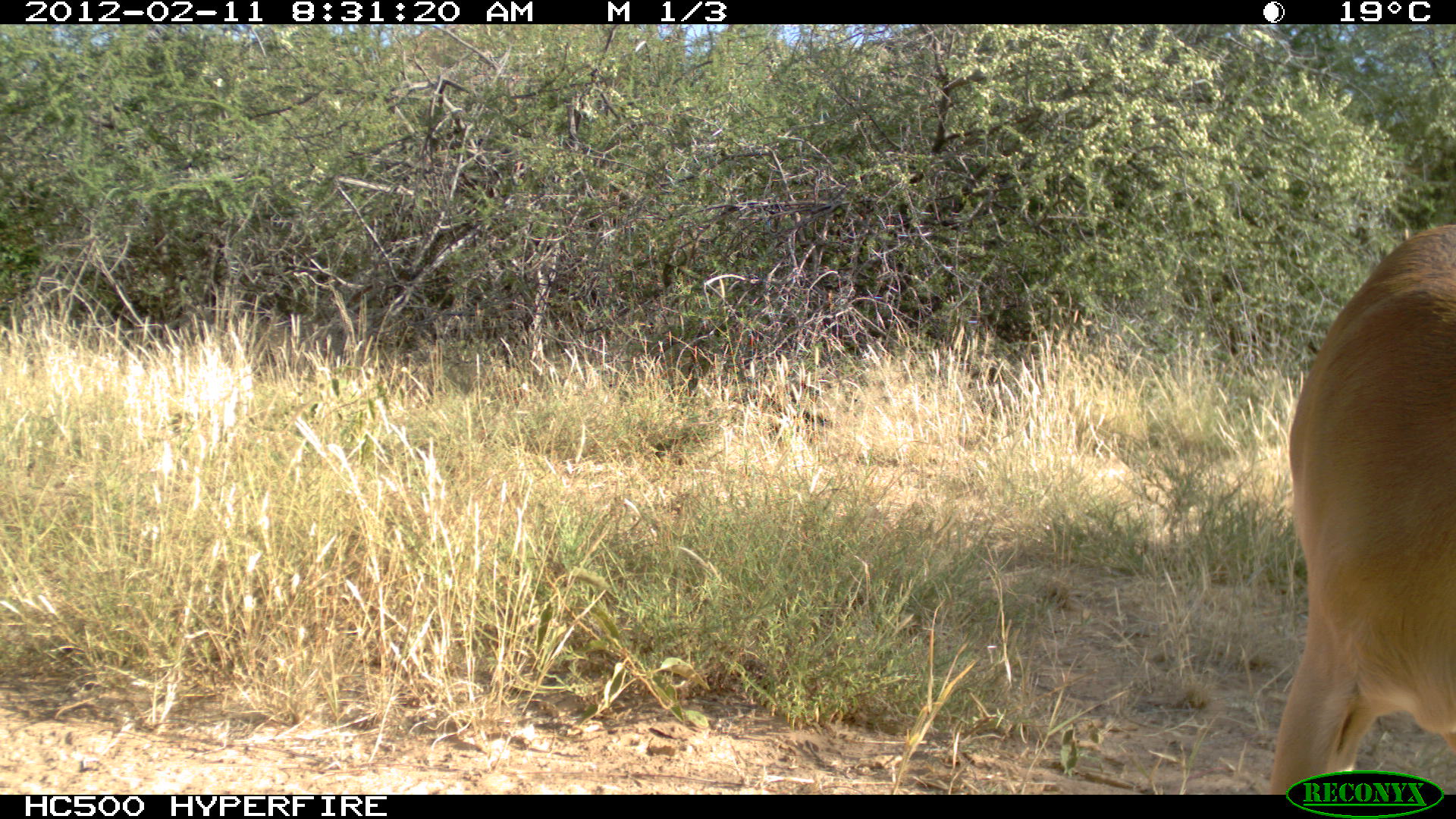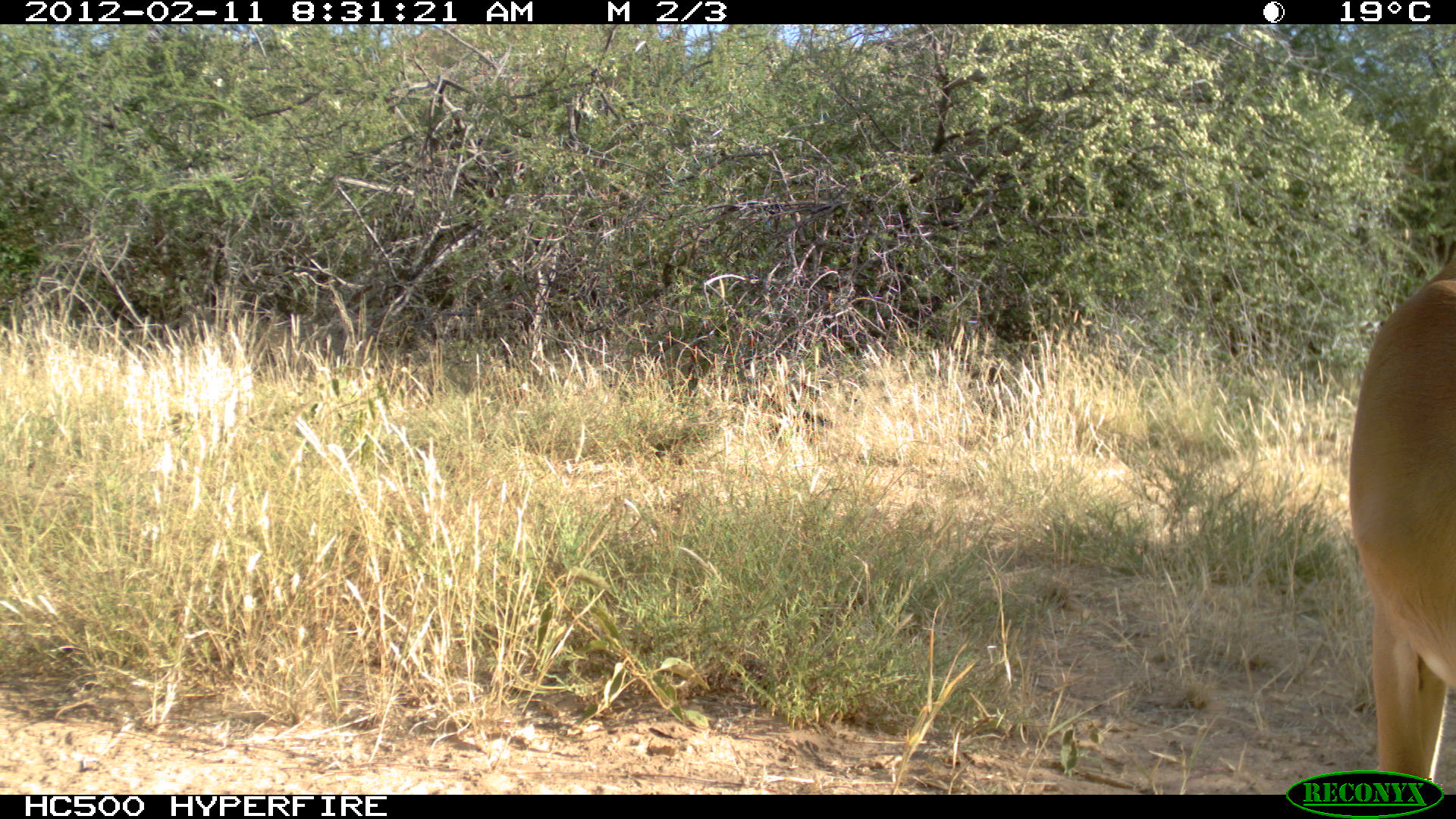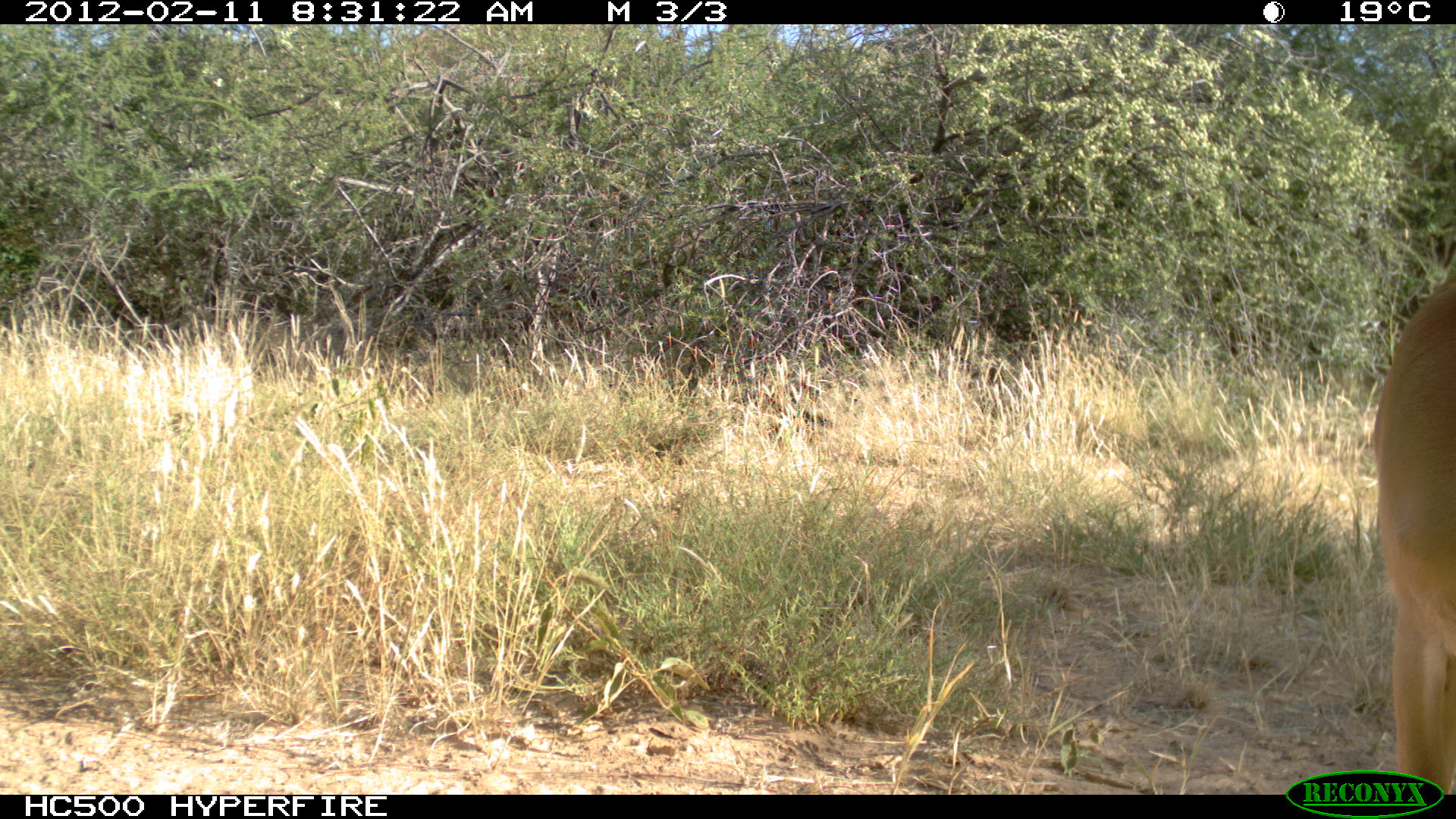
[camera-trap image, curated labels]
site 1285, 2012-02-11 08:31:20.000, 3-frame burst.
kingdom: Animalia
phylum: Chordata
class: Mammalia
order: Artiodactyla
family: Bovidae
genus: Aepyceros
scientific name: Aepyceros melampus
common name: impala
Aepyceros melampus (impala), count 1.